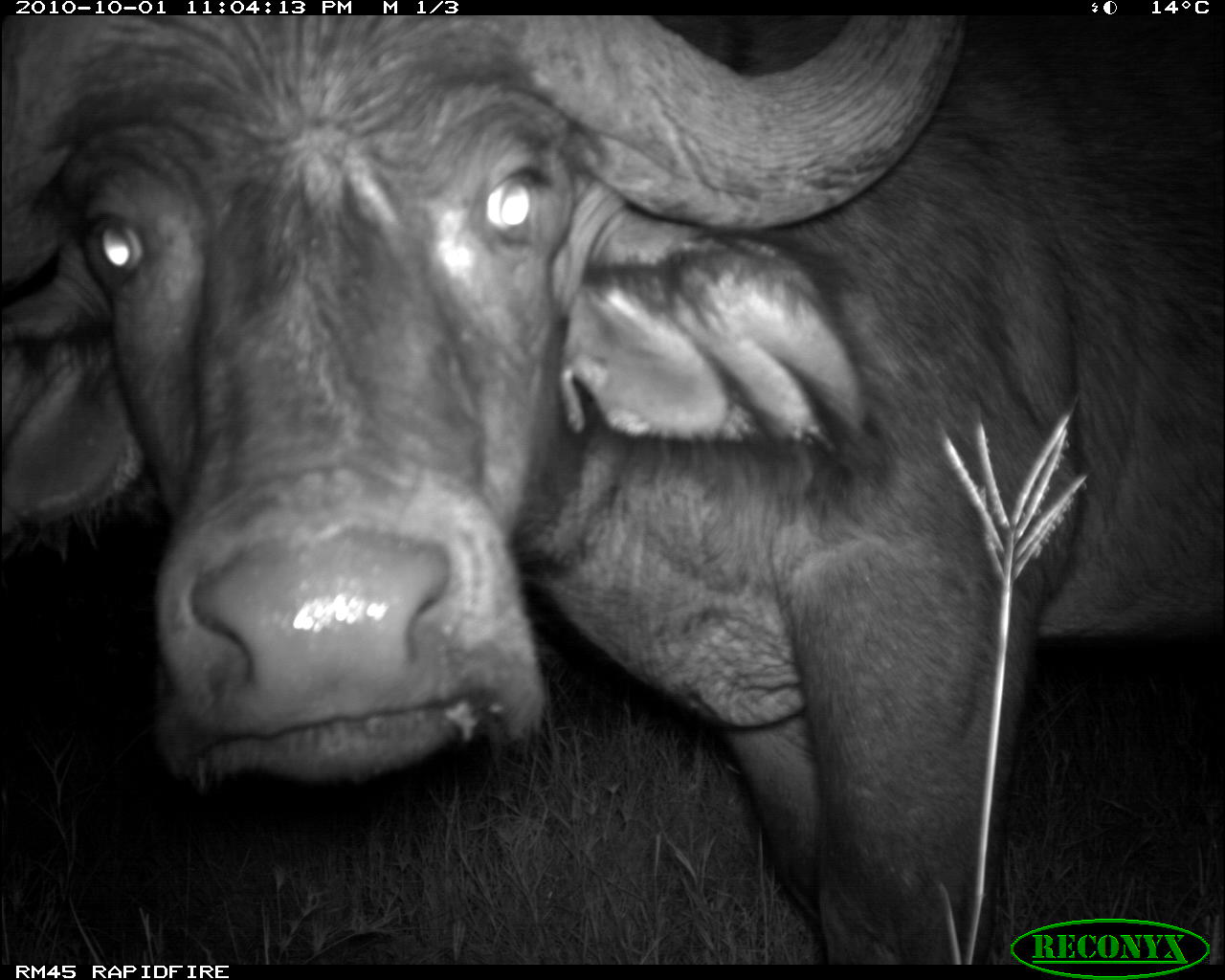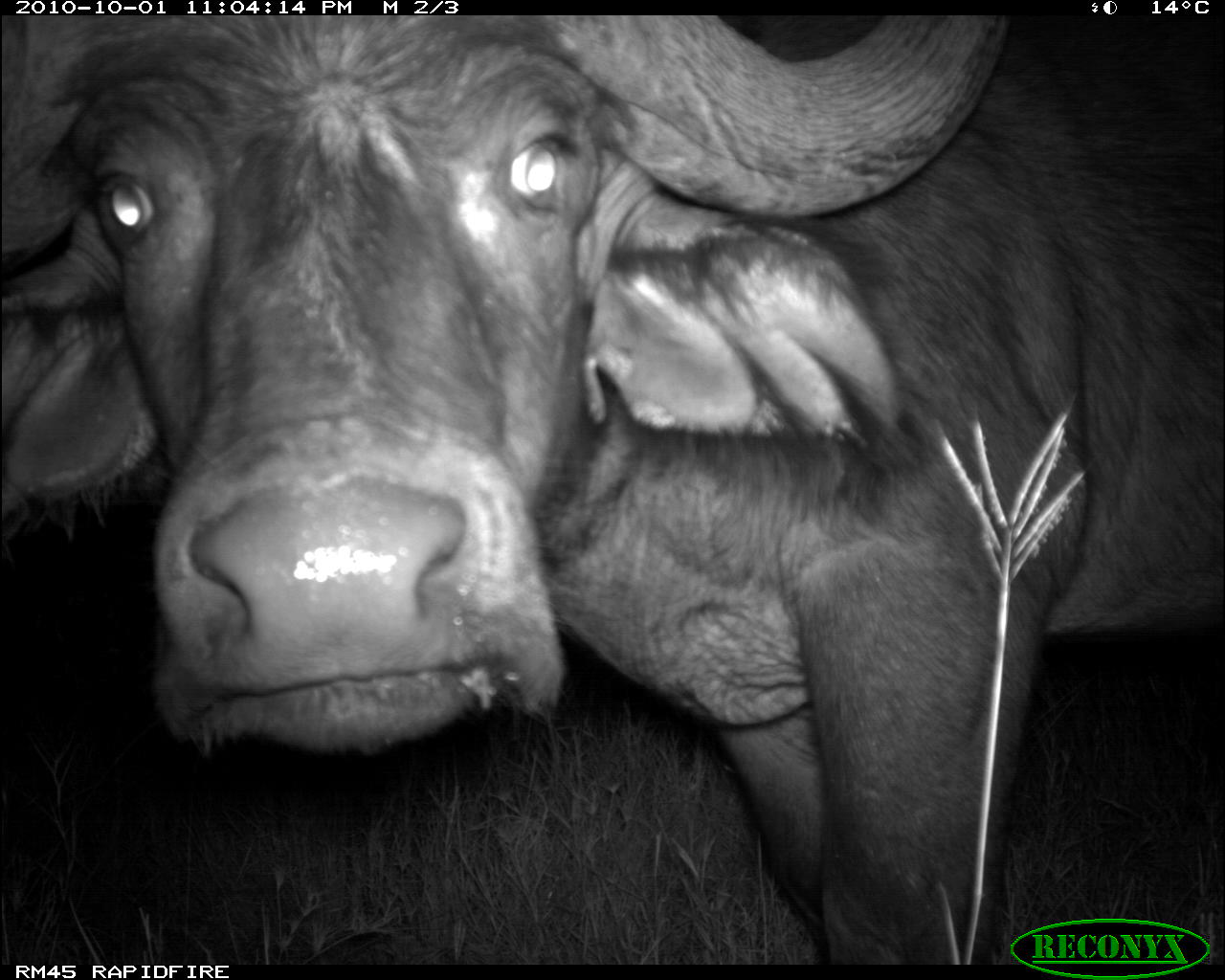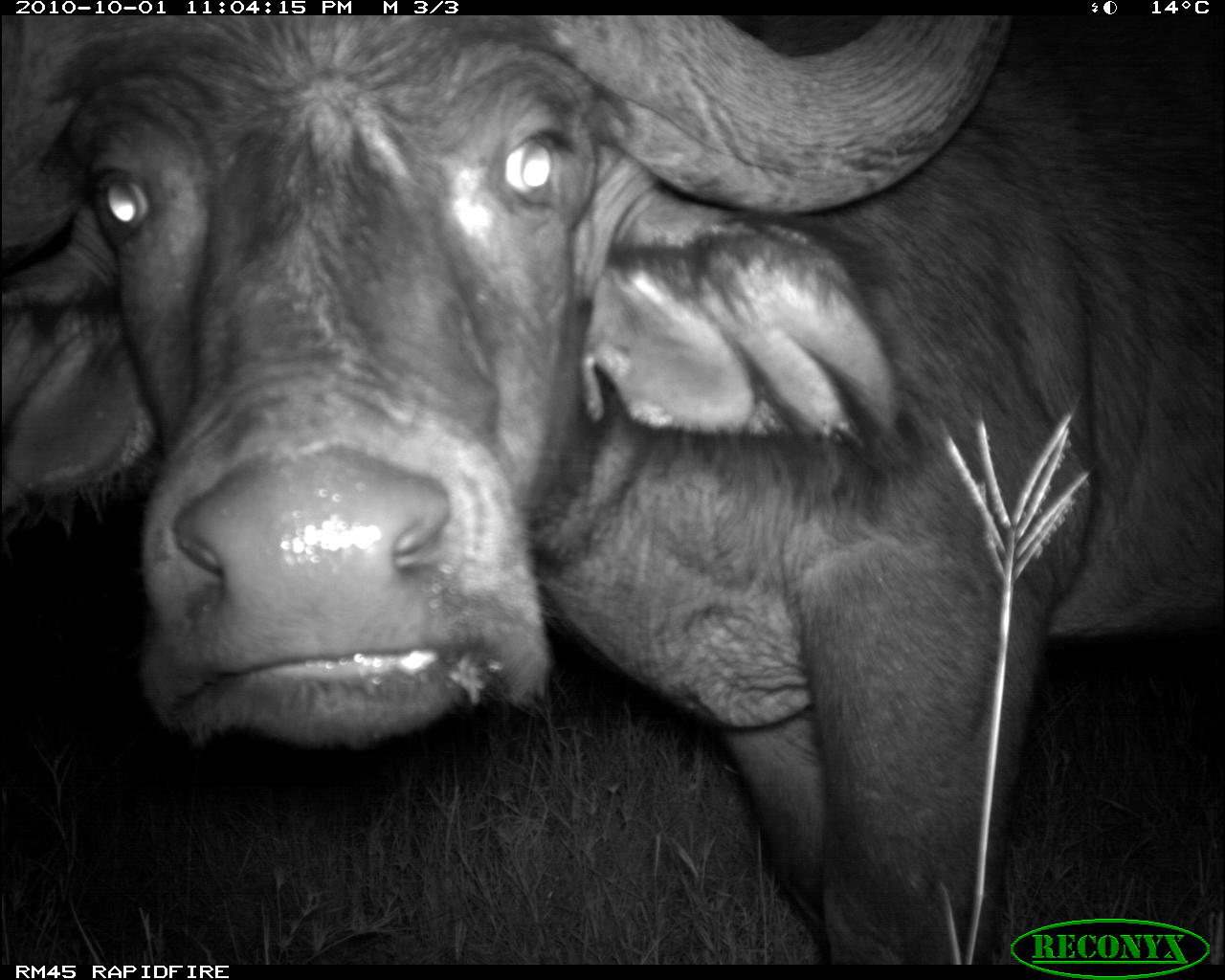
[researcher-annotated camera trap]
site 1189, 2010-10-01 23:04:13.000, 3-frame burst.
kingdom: Animalia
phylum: Chordata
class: Mammalia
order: Artiodactyla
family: Bovidae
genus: Syncerus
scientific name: Syncerus caffer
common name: african buffalo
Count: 1.